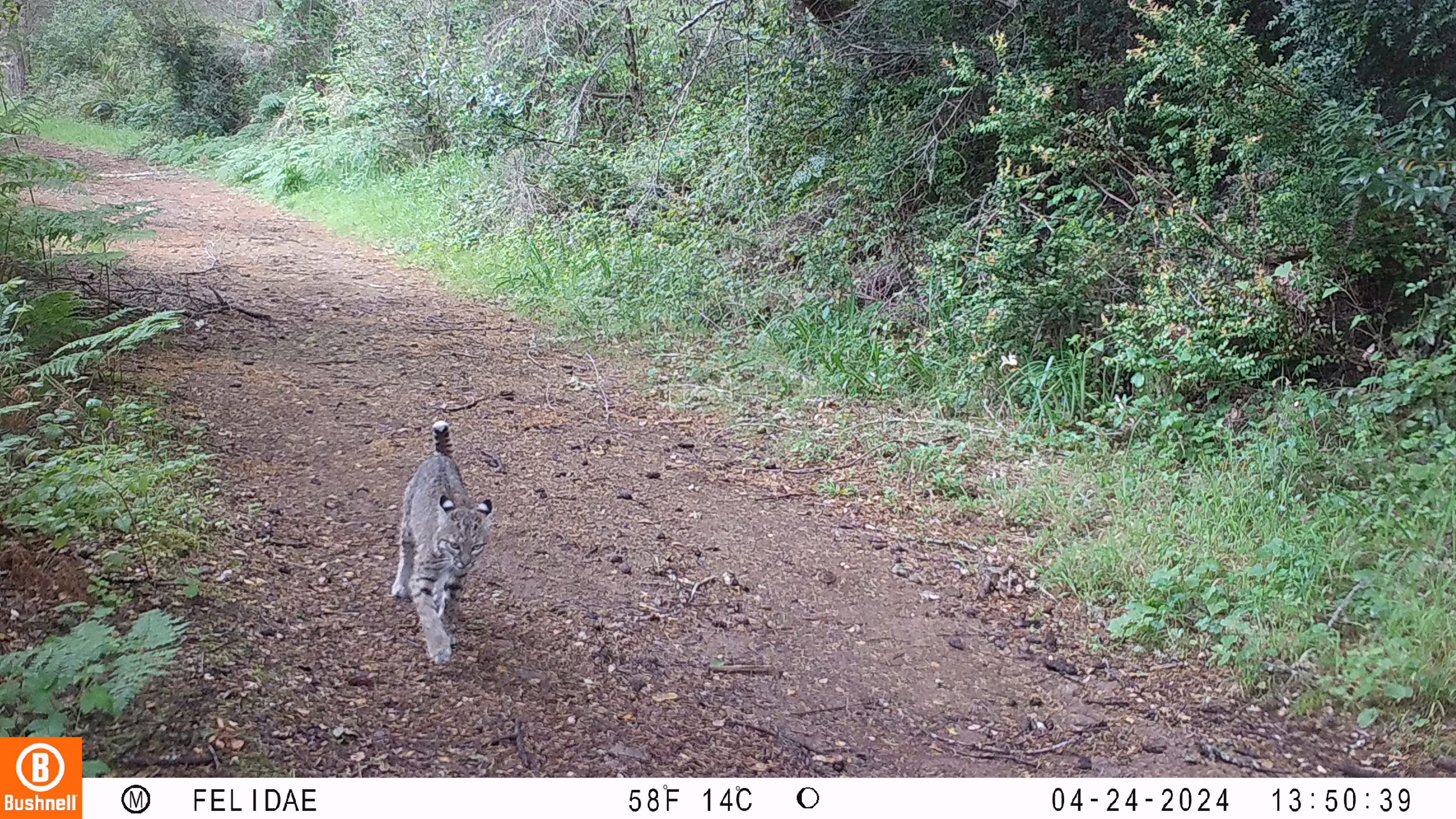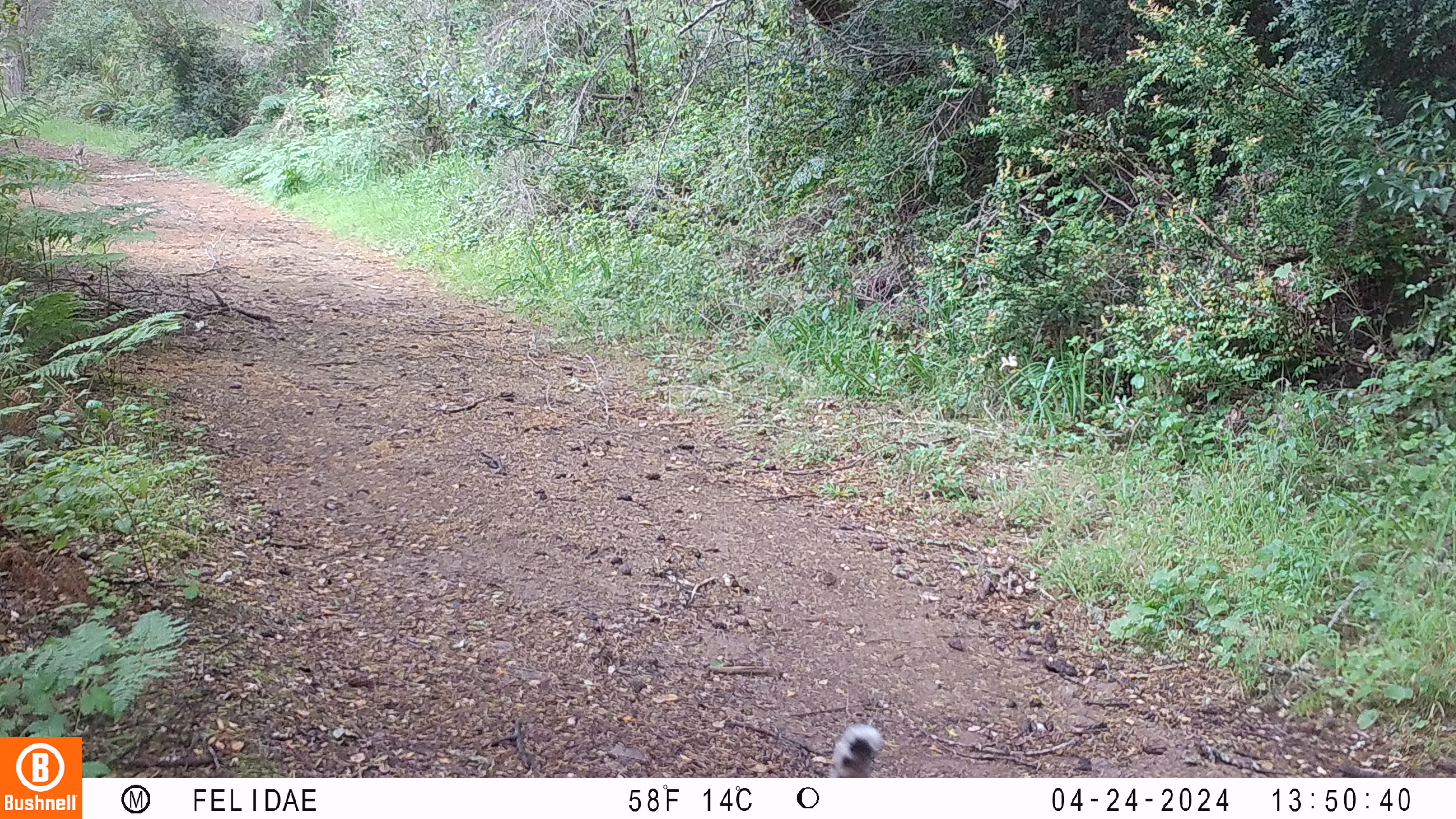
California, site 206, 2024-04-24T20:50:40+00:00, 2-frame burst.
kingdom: Animalia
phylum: Chordata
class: Mammalia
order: Carnivora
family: Felidae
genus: Lynx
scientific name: Lynx rufus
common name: bobcat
Bobcat (Lynx rufus).